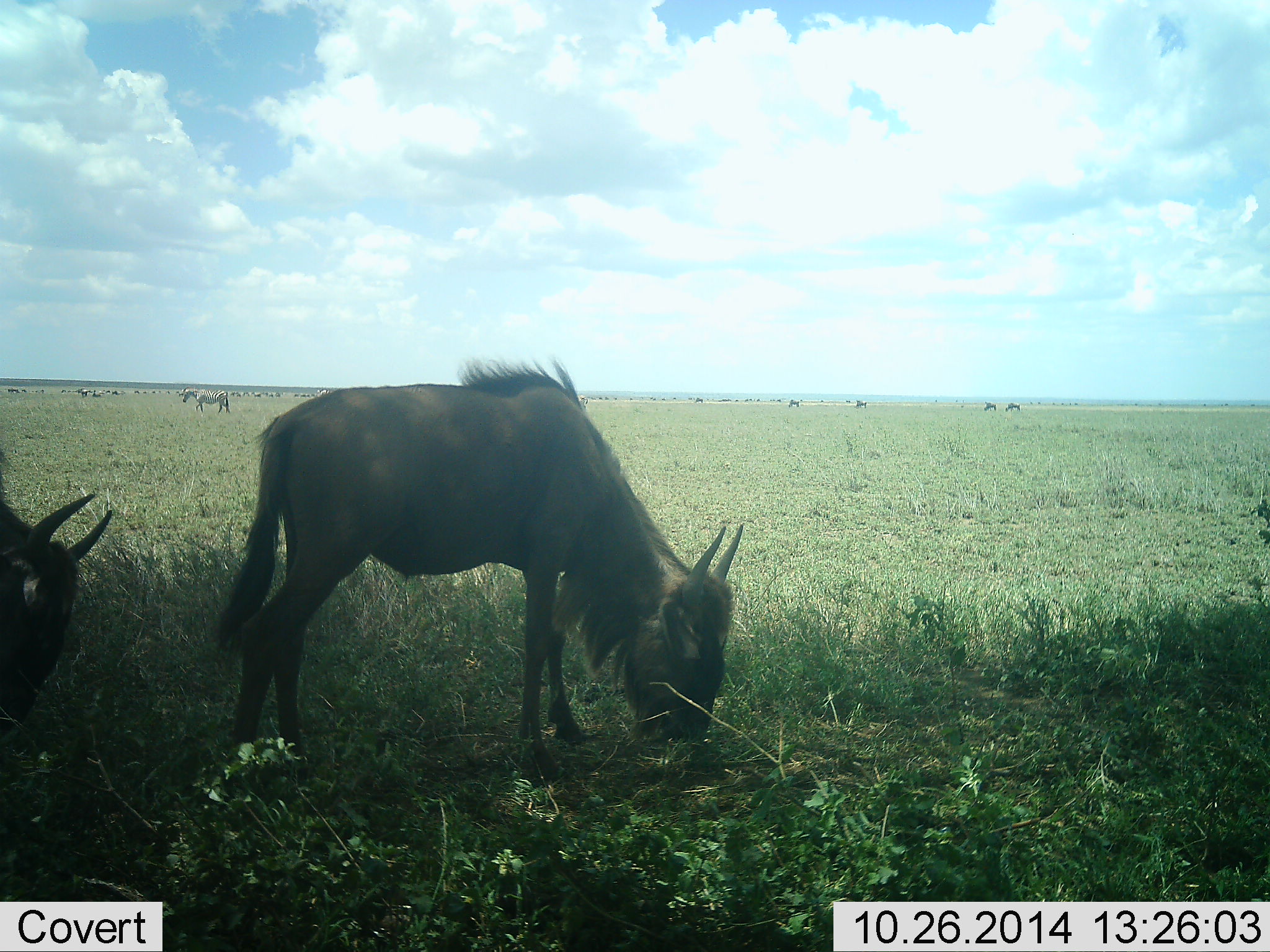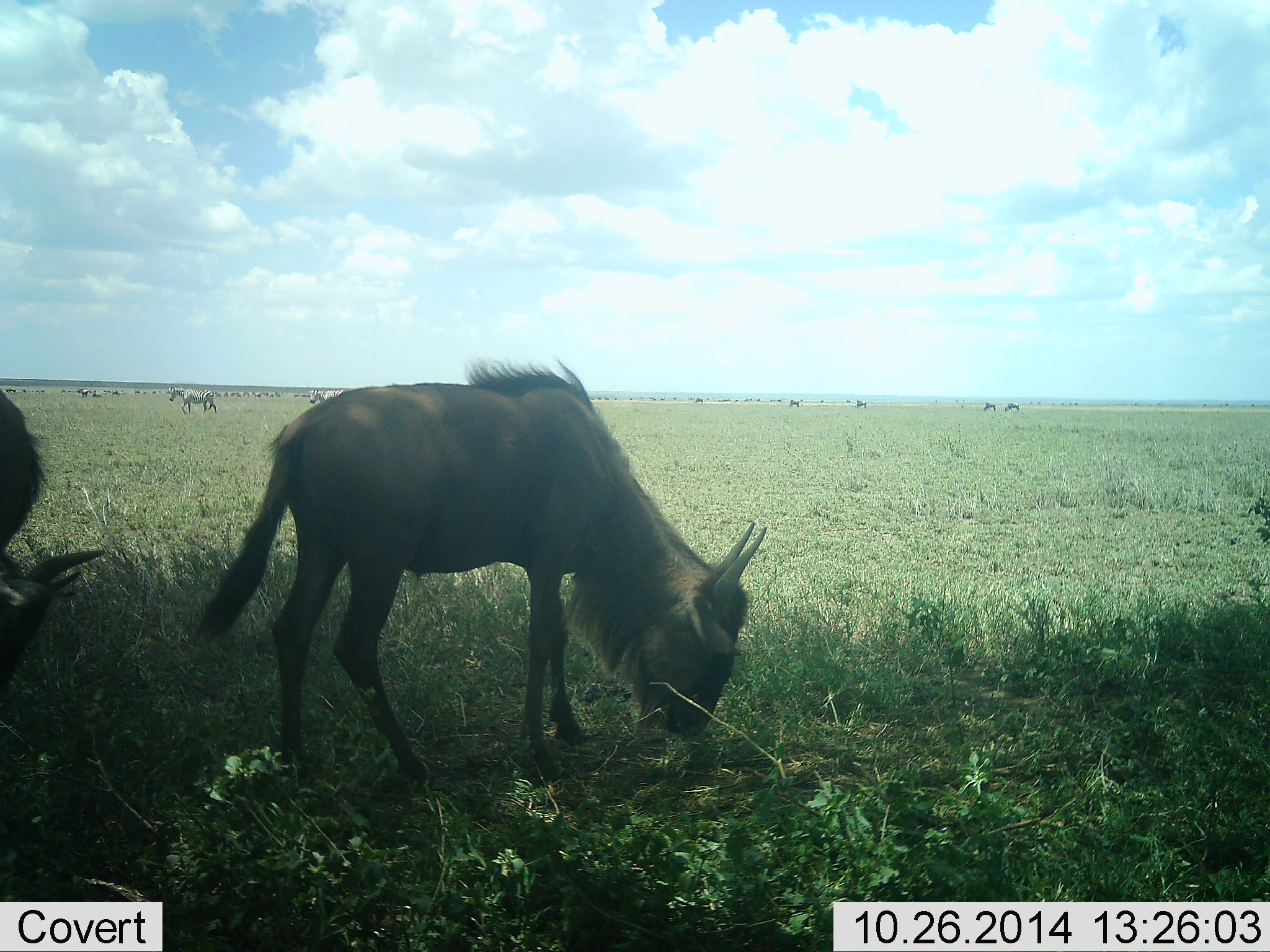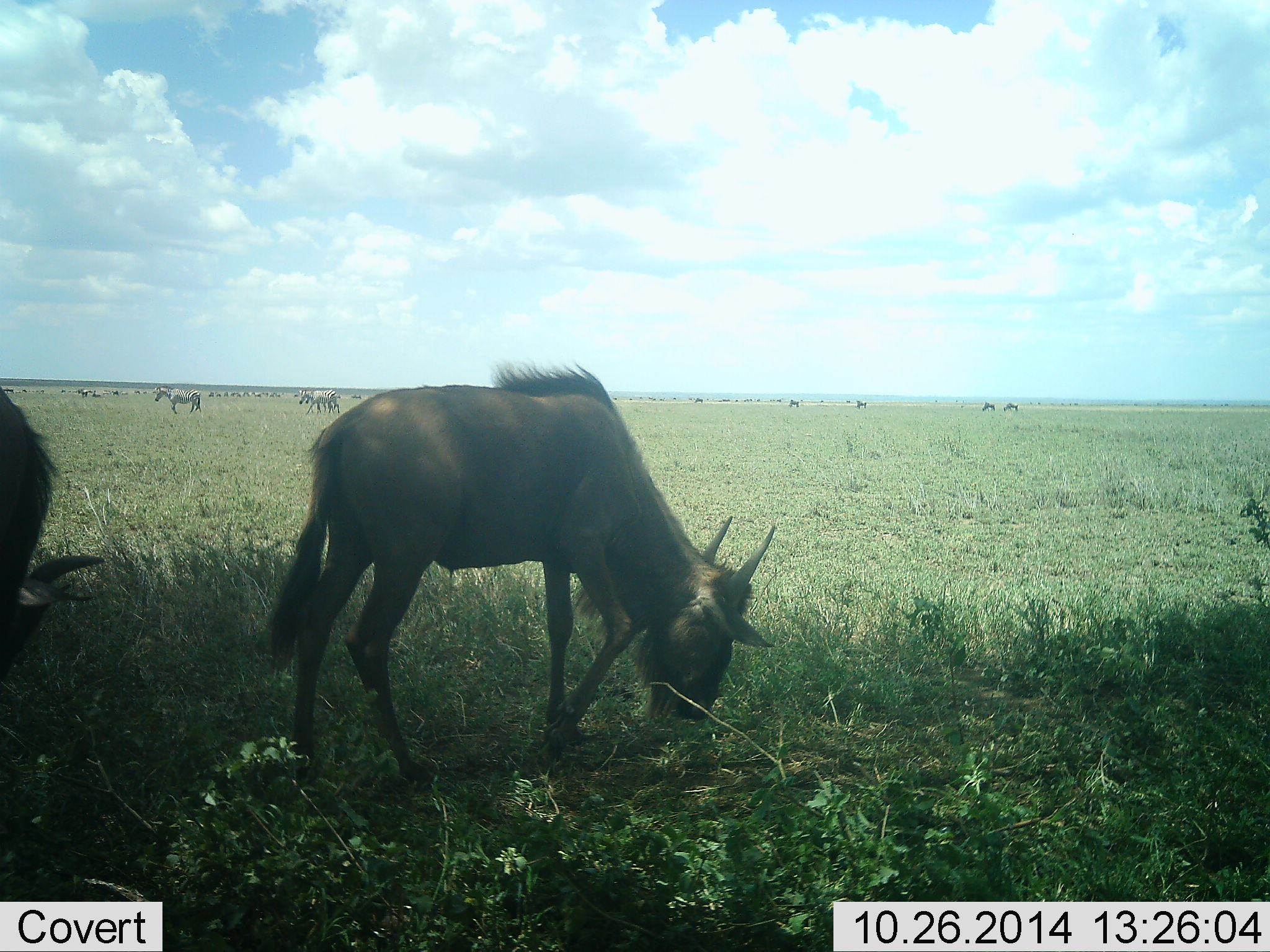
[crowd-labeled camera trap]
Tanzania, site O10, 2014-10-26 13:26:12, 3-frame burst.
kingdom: Animalia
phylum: Chordata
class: Mammalia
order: Artiodactyla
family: Bovidae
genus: Connochaetes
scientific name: Connochaetes taurinus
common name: blue wildebeest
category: wildebeest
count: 3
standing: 44%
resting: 6%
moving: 19%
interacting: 6%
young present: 19%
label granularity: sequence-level